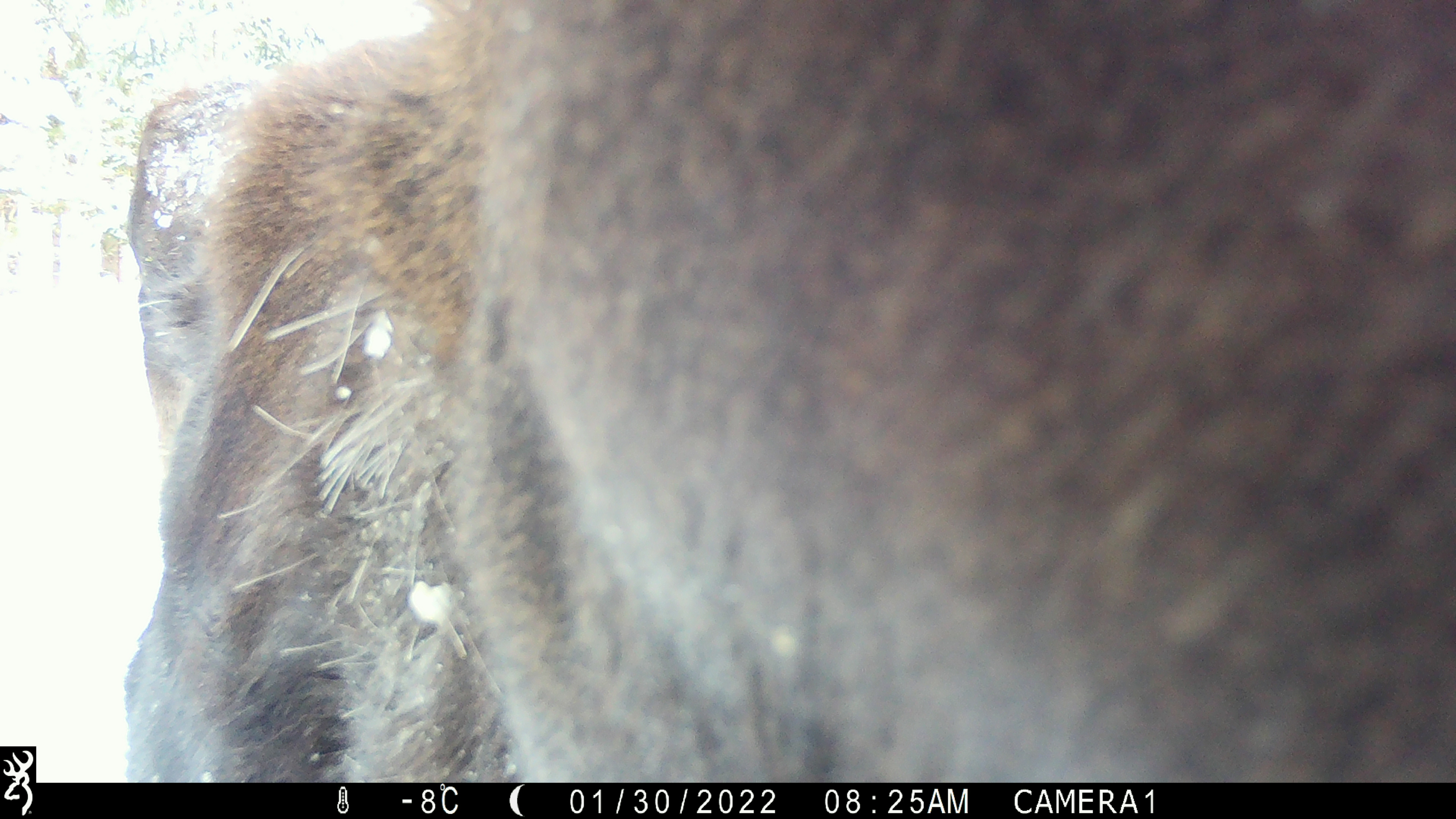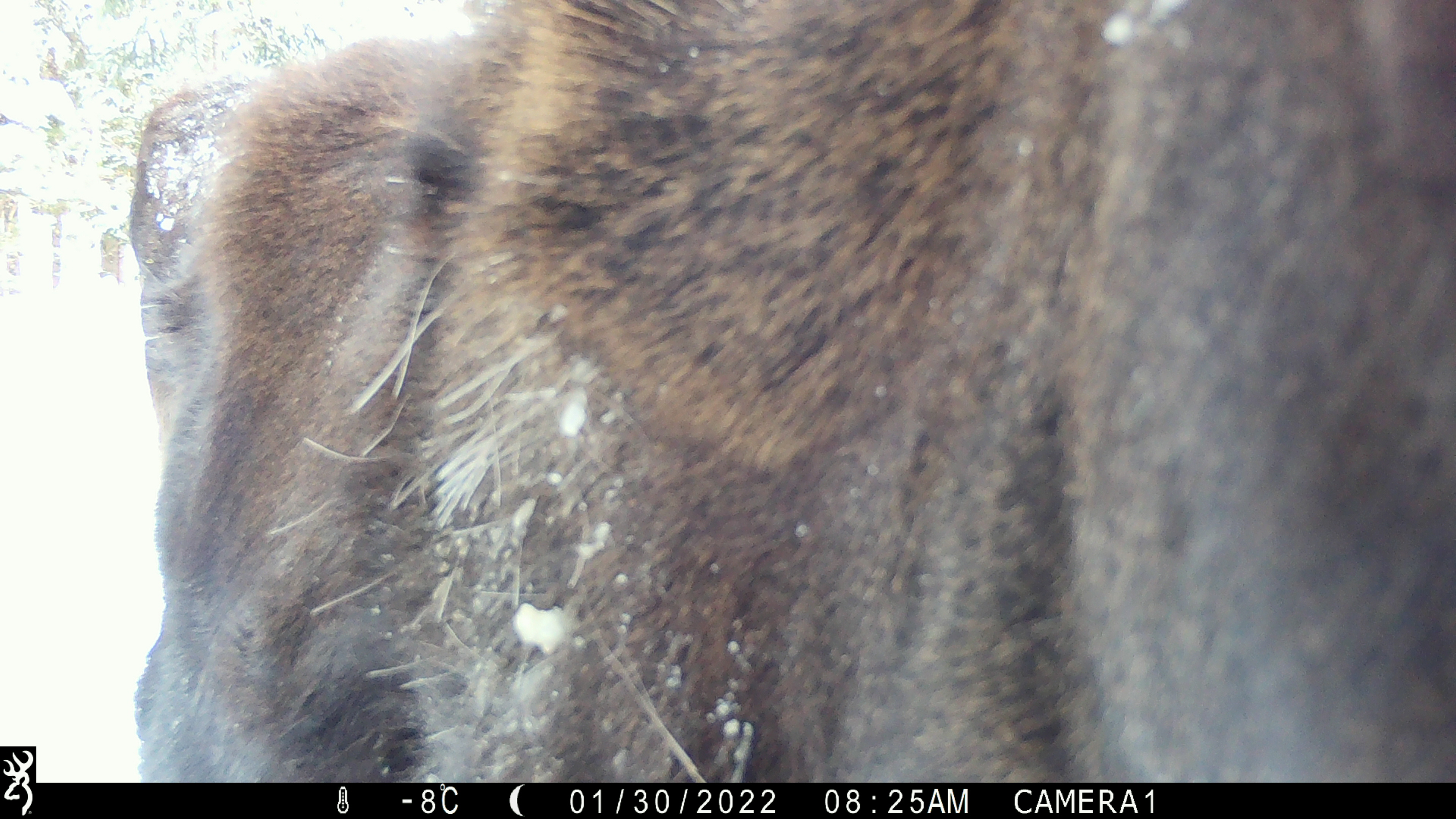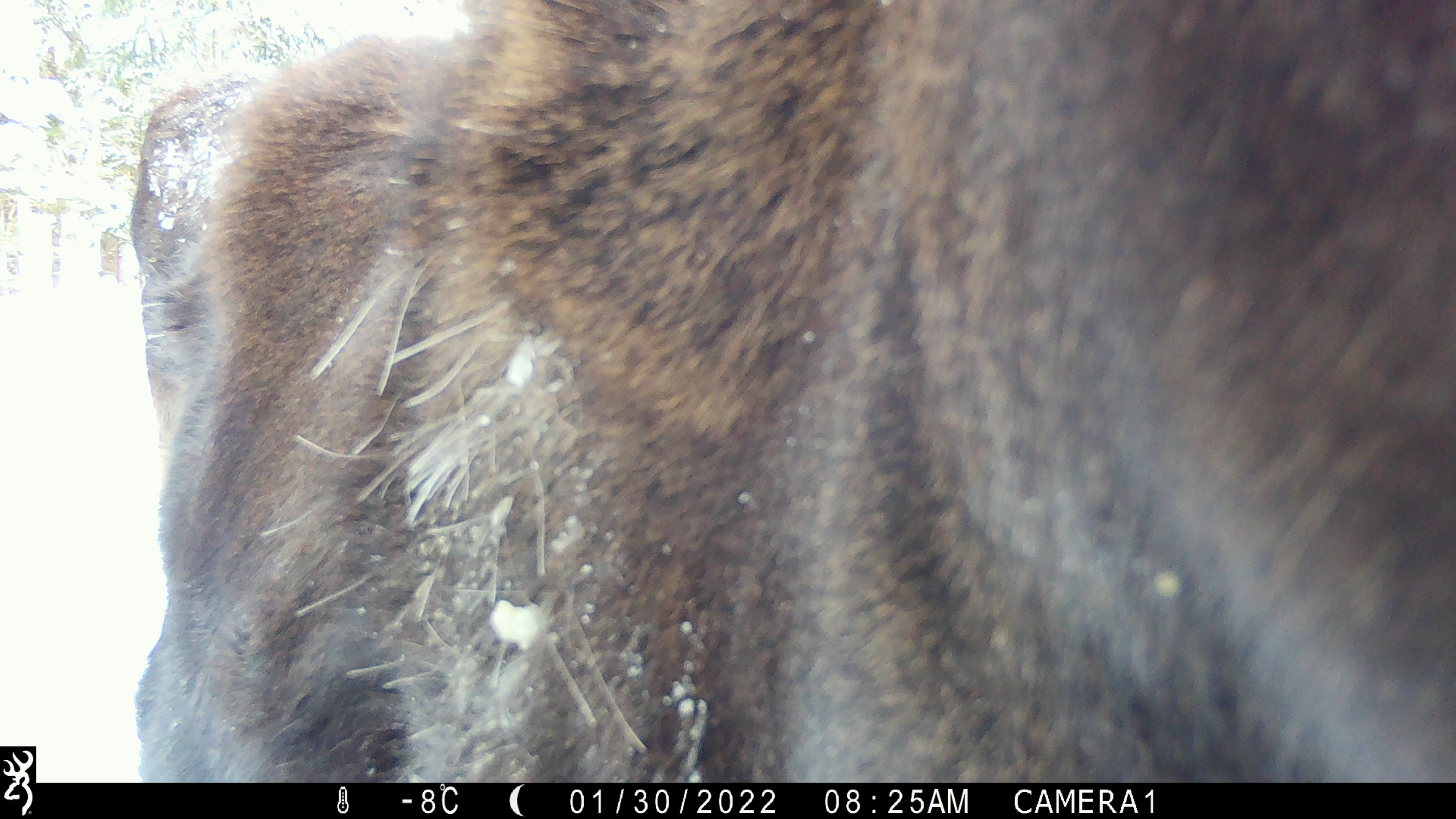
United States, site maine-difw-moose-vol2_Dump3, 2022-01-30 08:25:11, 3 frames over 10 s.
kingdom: Animalia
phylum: Chordata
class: Mammalia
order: Artiodactyla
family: Cervidae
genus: Alces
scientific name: Alces alces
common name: moose